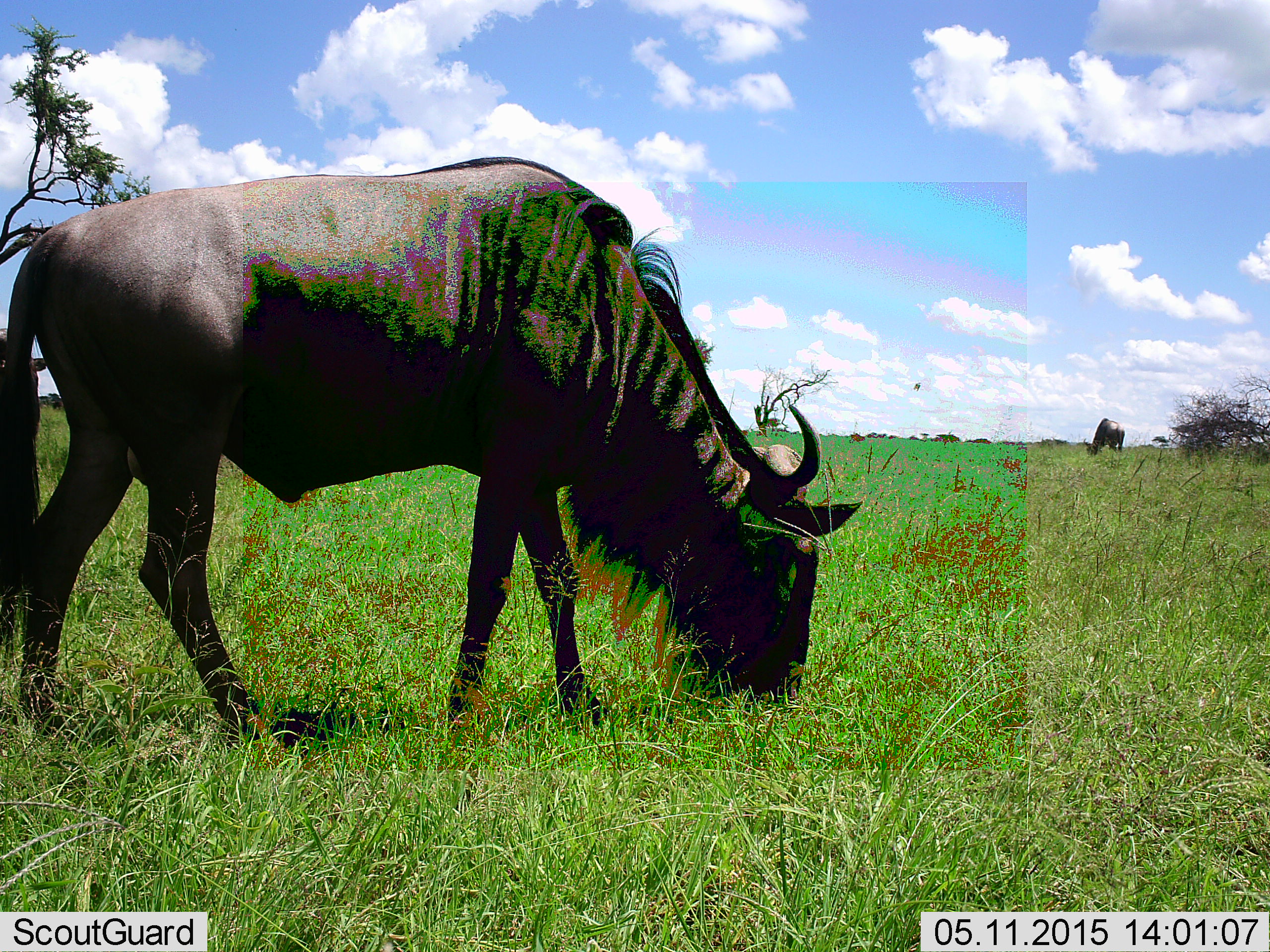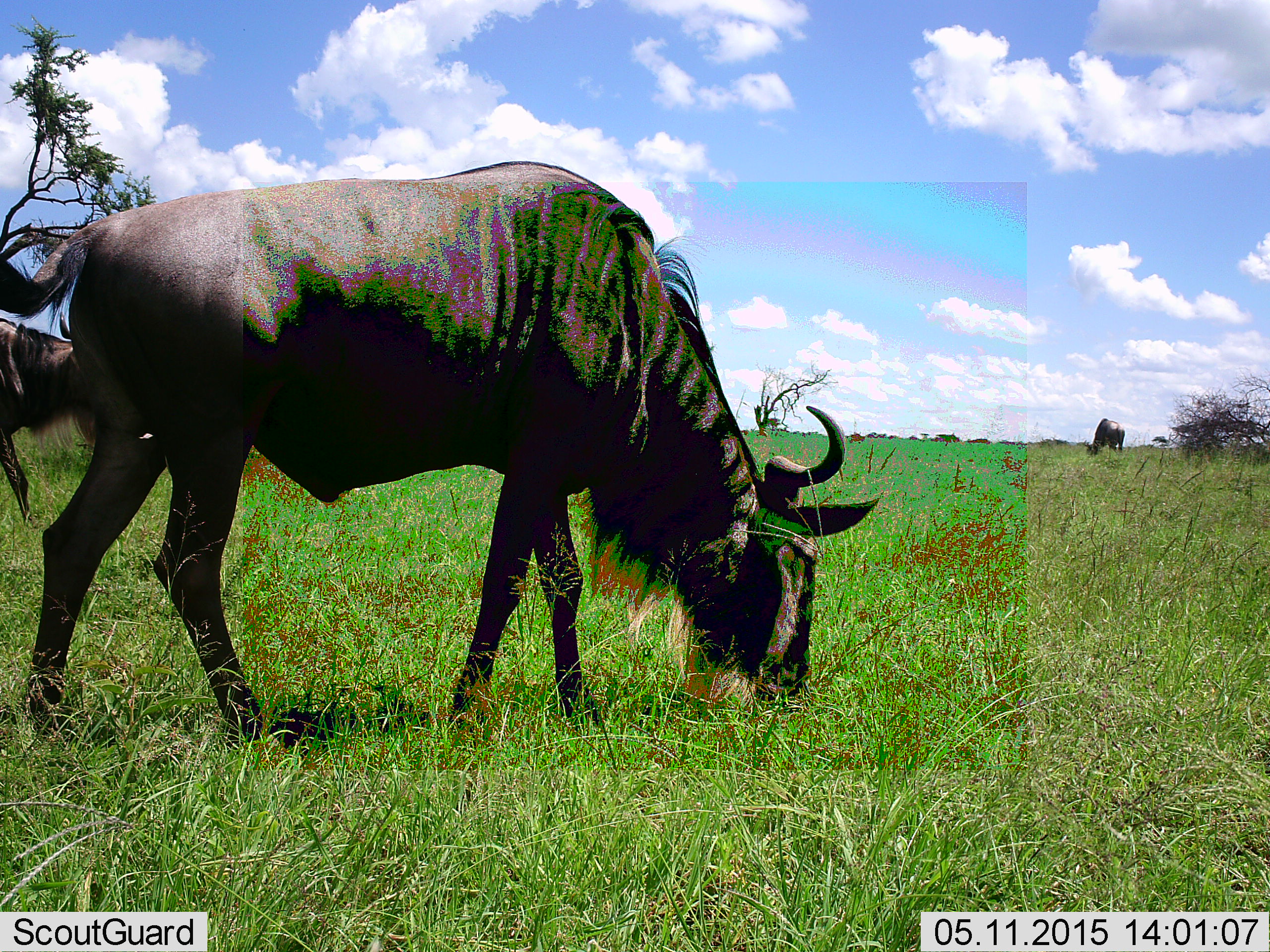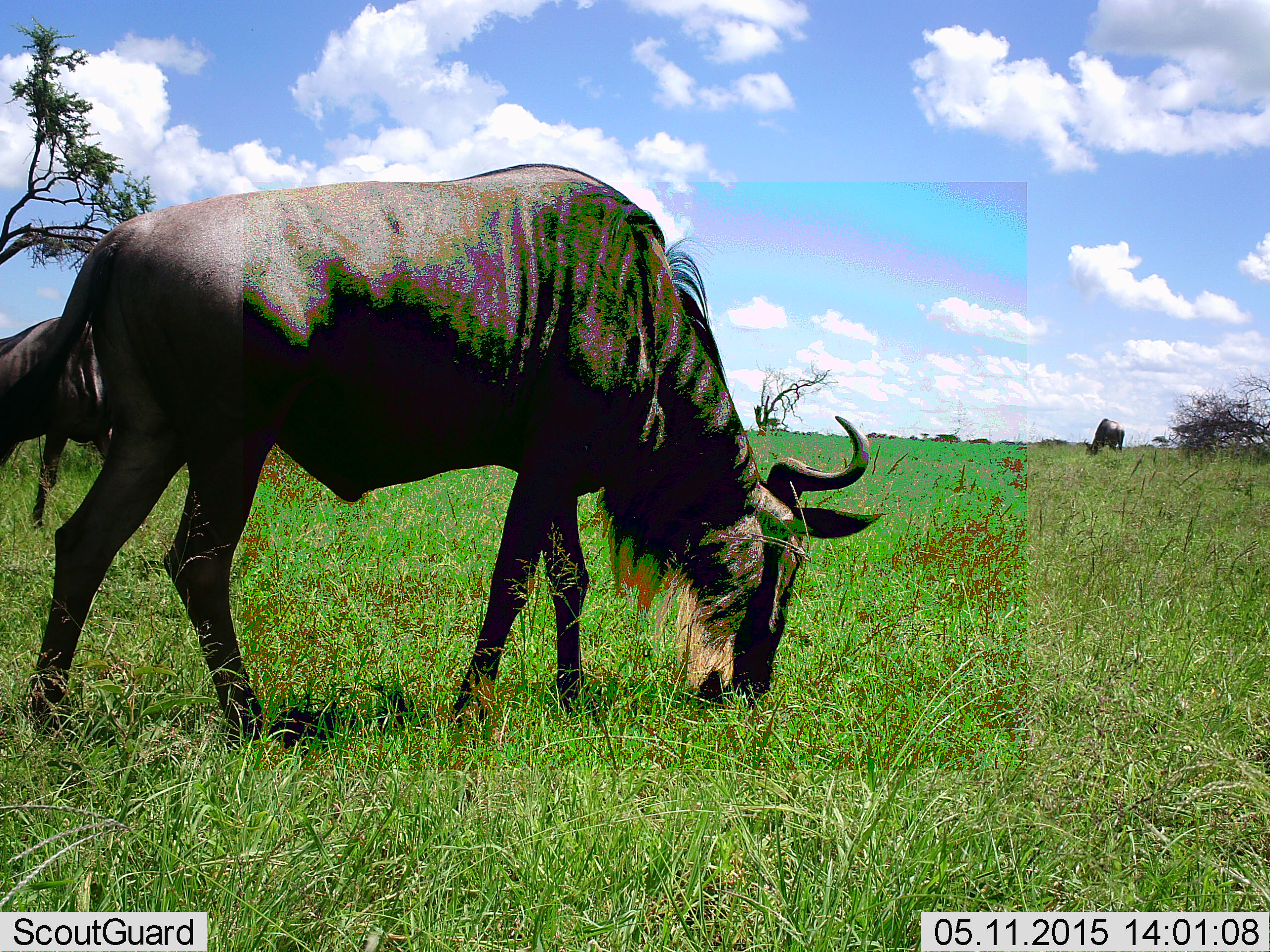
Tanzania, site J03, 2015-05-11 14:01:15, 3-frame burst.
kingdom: Animalia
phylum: Chordata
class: Mammalia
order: Artiodactyla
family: Bovidae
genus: Connochaetes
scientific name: Connochaetes taurinus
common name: blue wildebeest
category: wildebeest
Wildebeest (blue wildebeest) (Connochaetes taurinus), count 3. Behavior (volunteer vote fractions): standing 18%, resting 0%, moving 27%, interacting 0%. Young present (vote fraction): 0%. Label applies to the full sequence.